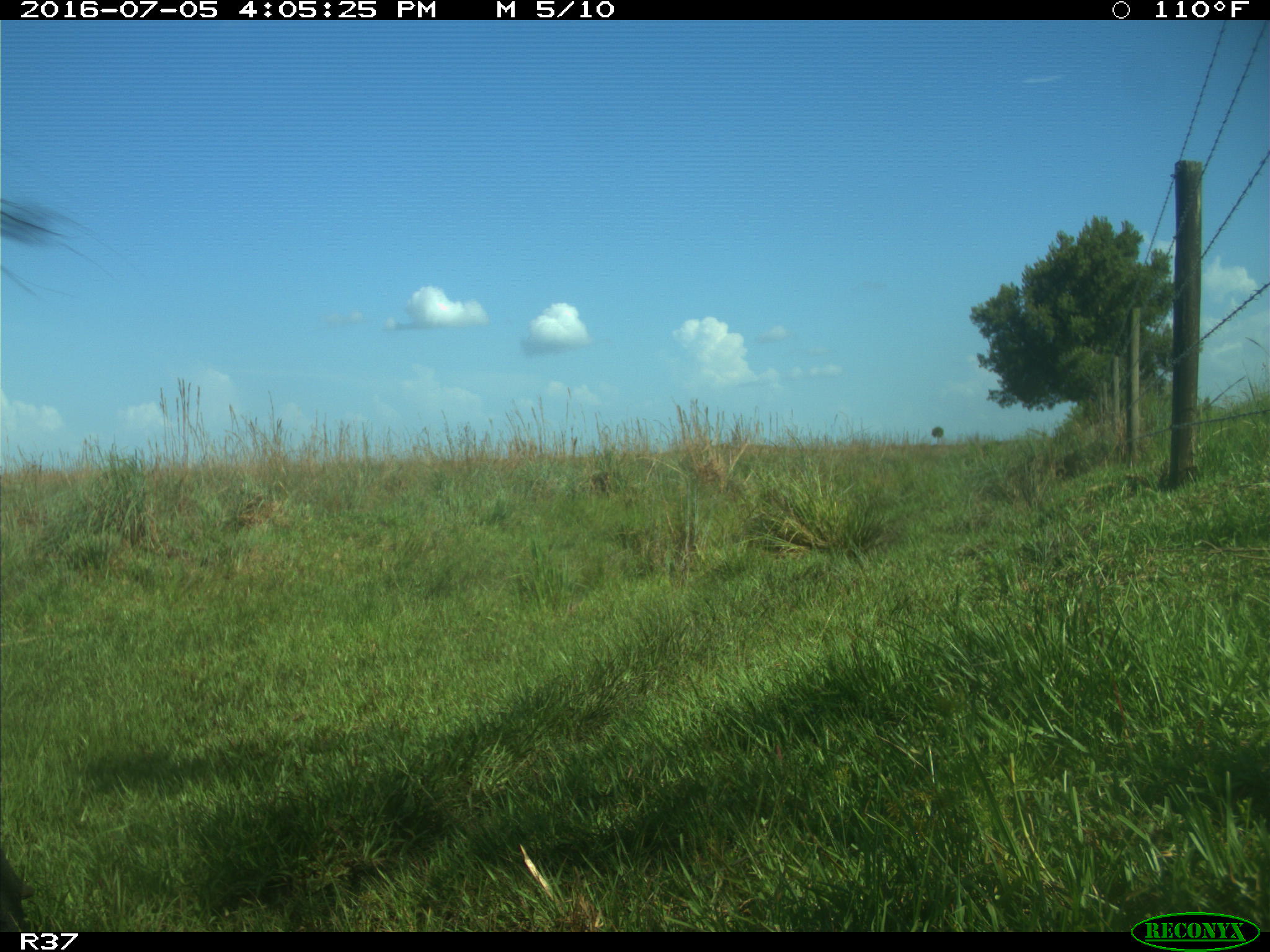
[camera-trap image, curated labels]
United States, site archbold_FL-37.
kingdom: Animalia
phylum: Chordata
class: Mammalia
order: Artiodactyla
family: Bovidae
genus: Bos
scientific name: Bos taurus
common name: domestic cow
Bos taurus (domestic cow).